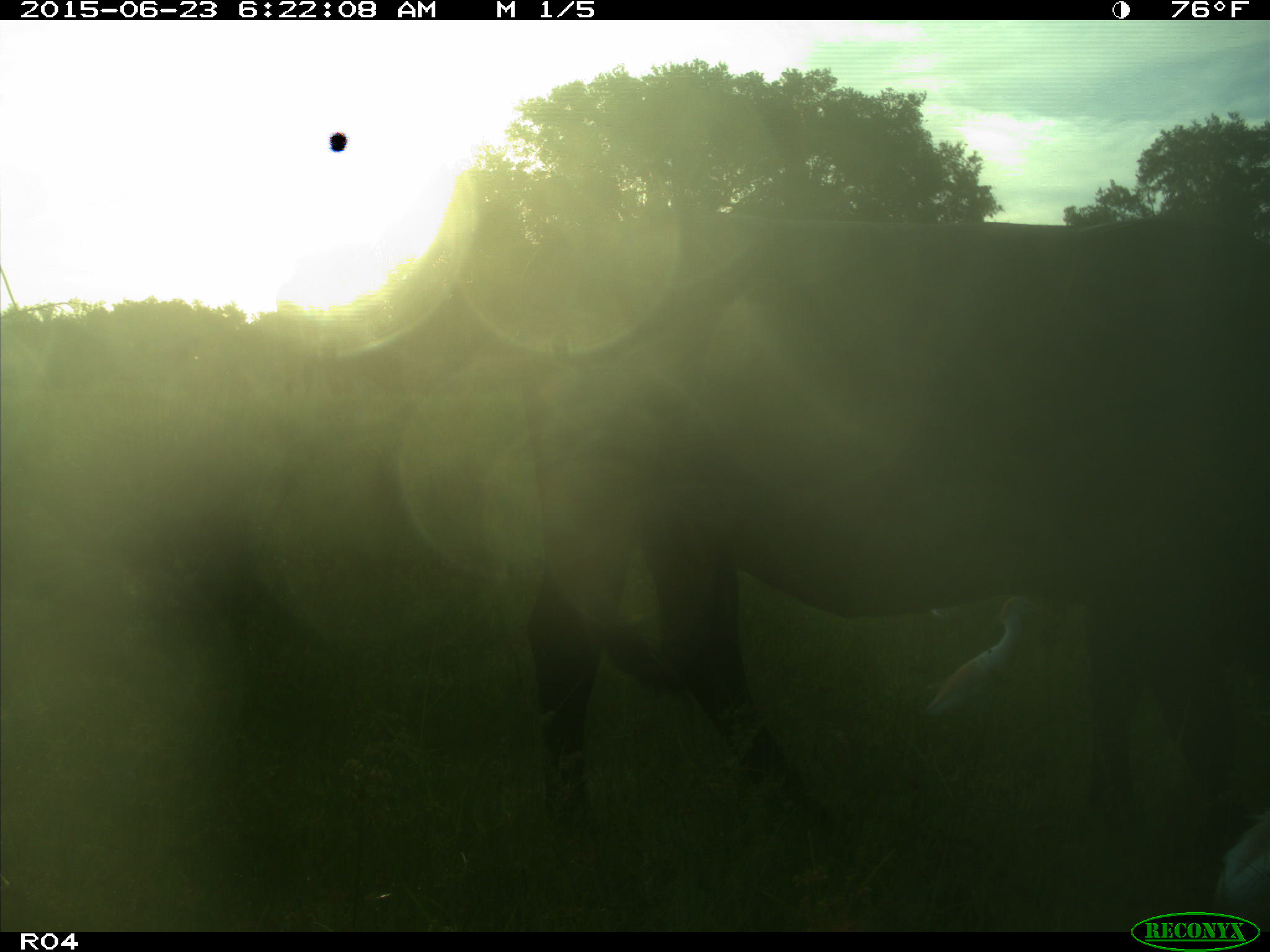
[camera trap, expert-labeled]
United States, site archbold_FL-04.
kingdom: Animalia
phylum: Chordata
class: Mammalia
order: Artiodactyla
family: Bovidae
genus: Bos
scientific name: Bos taurus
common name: domestic cow